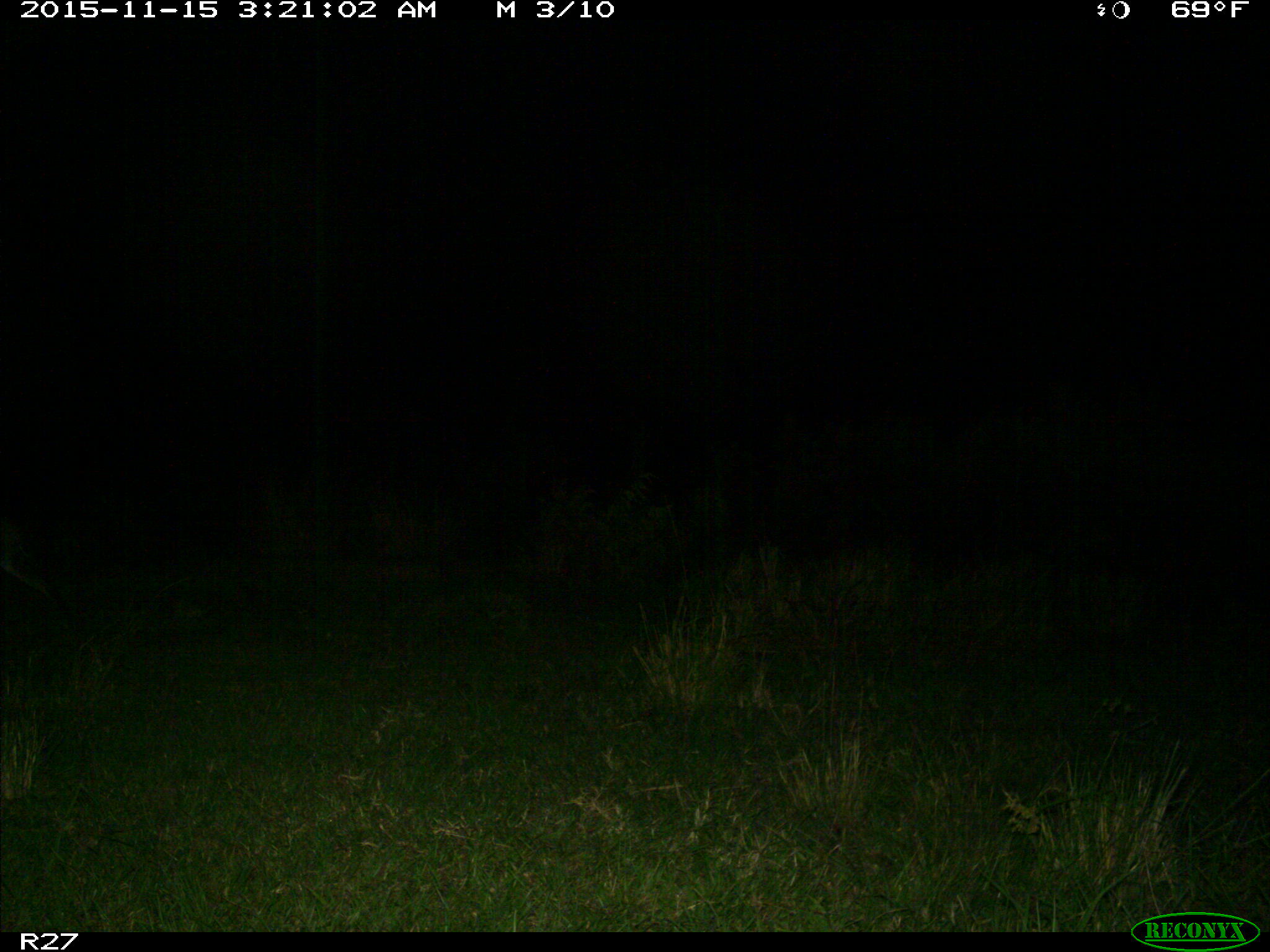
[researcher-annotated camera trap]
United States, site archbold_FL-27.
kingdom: Animalia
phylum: Chordata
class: Mammalia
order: Carnivora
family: Felidae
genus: Lynx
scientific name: Lynx rufus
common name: bobcat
Lynx rufus (bobcat).